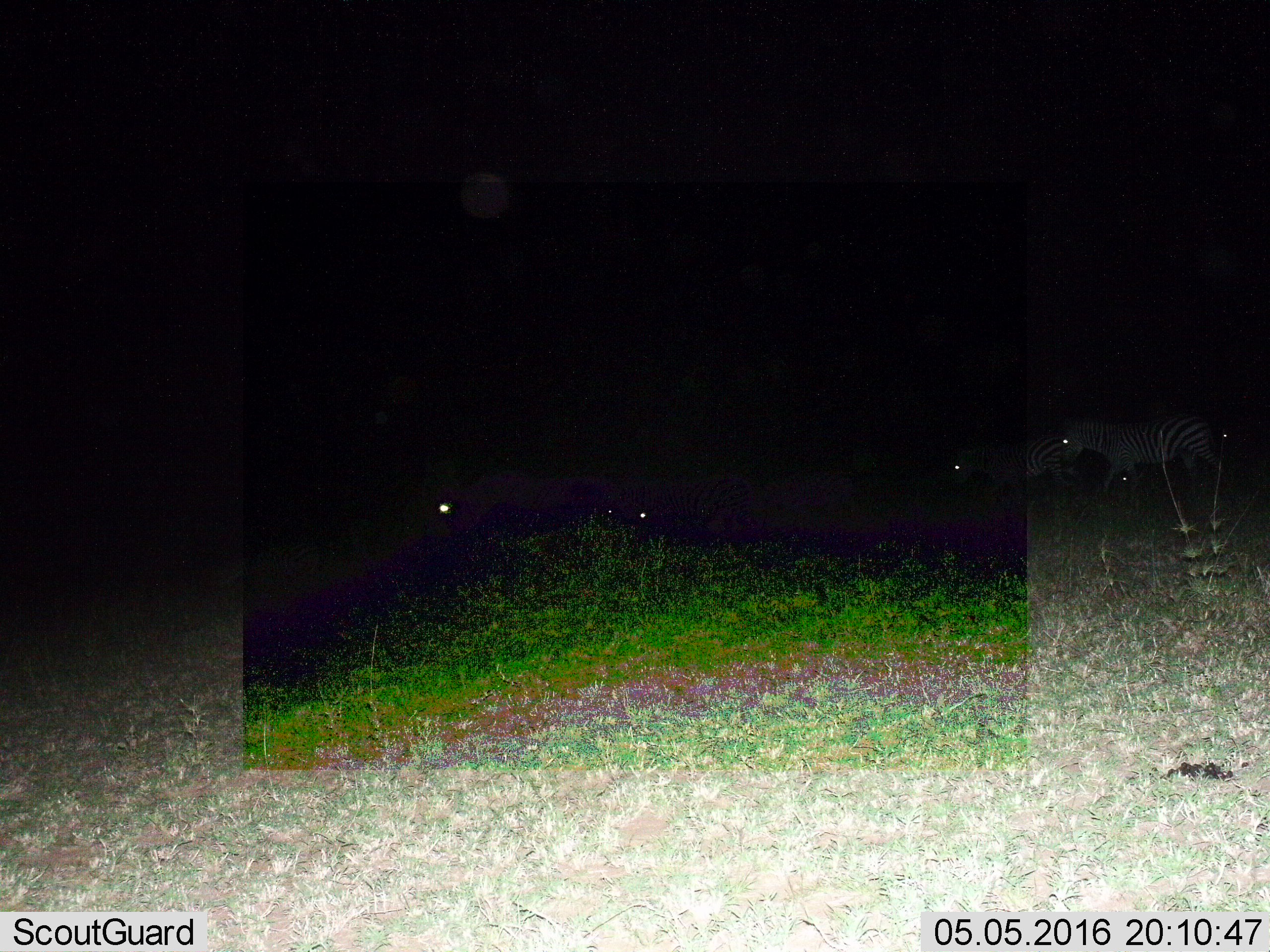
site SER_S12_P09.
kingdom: Animalia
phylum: Chordata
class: Mammalia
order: Perissodactyla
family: Equidae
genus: Equus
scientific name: Equus quagga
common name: plains zebra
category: zebraplains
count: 3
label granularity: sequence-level